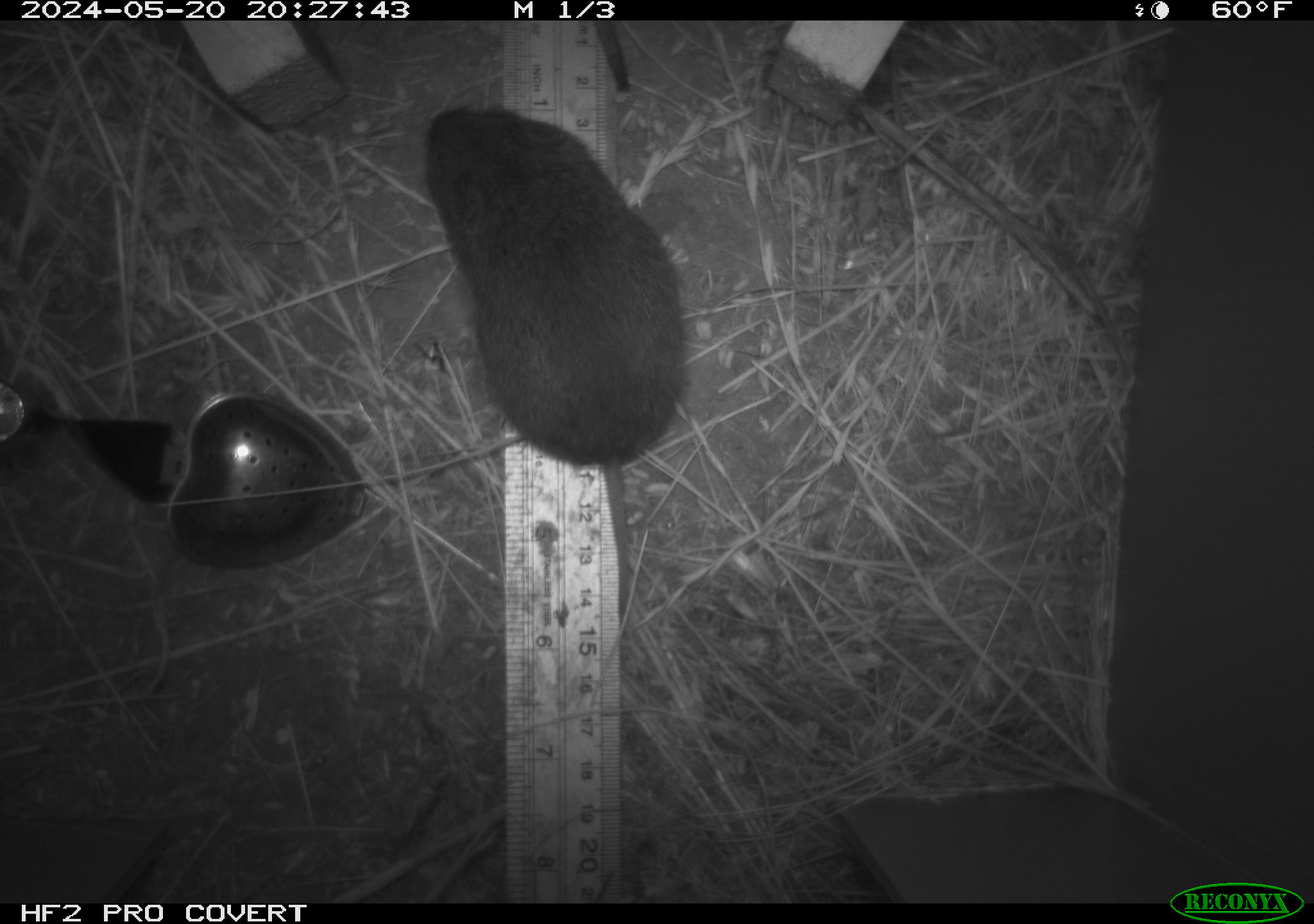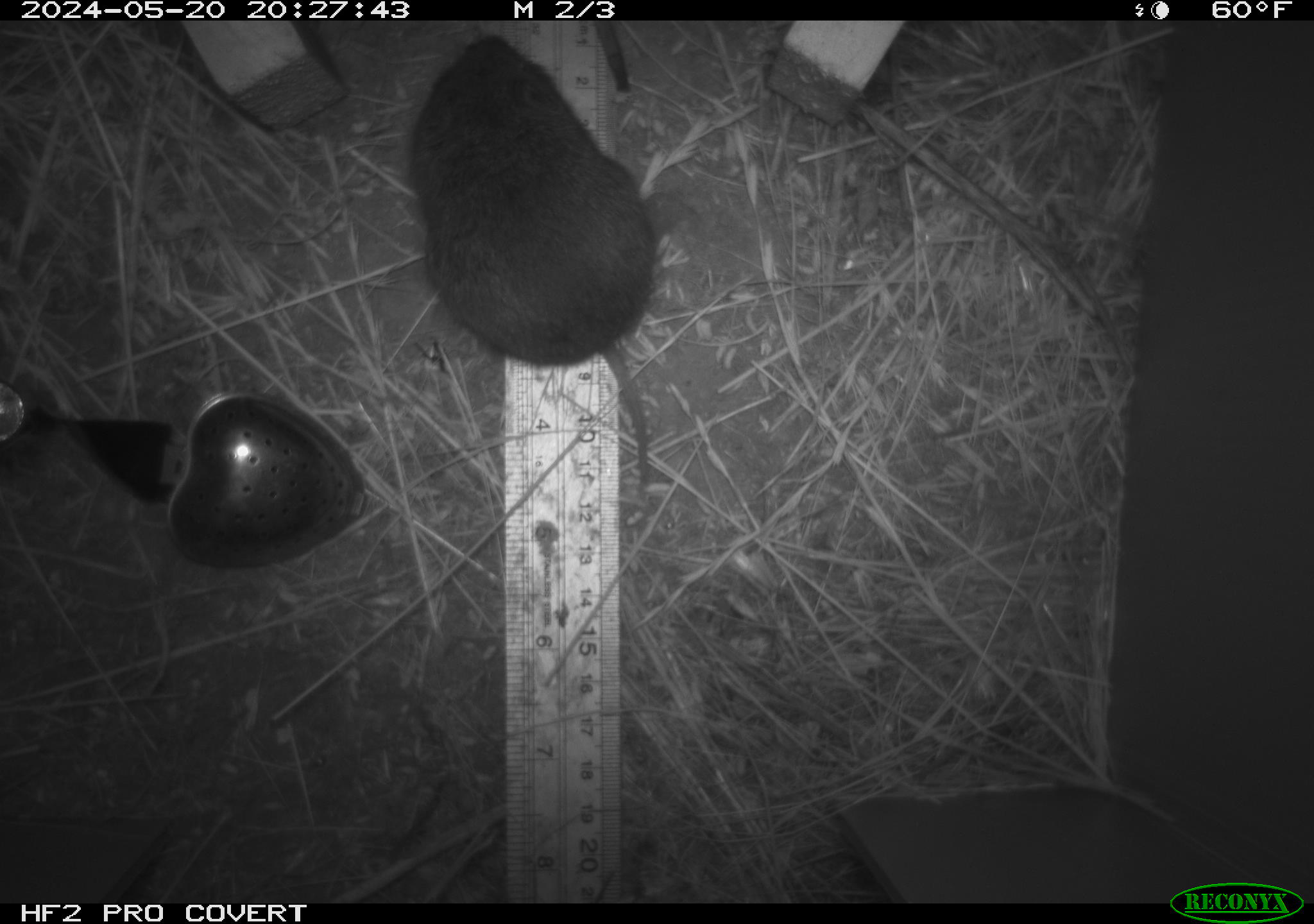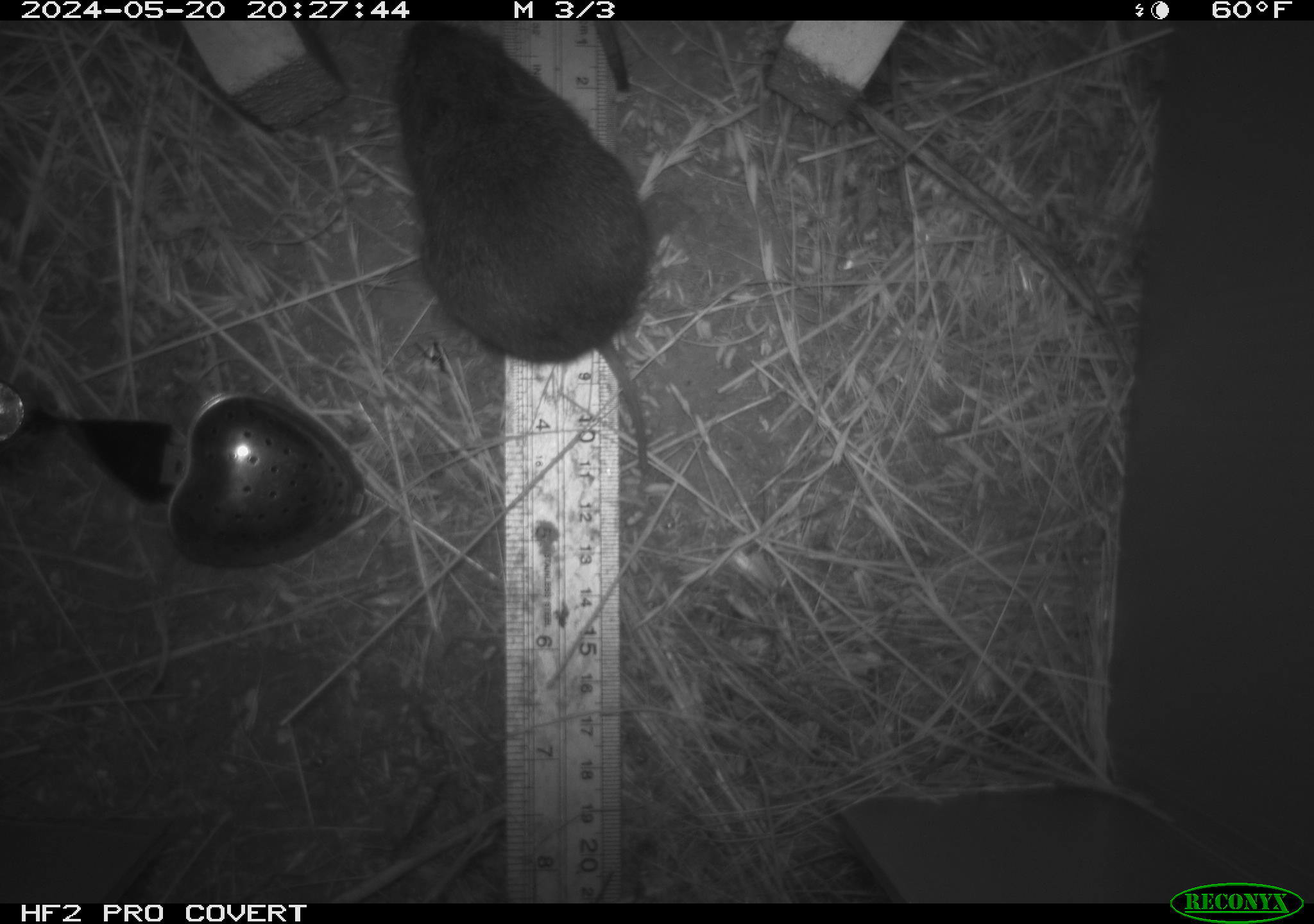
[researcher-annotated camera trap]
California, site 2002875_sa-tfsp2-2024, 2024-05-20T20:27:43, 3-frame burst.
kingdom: Animalia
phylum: Chordata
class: Mammalia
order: Rodentia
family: Cricetidae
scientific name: Arvicolinae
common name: voles, lemmings, and muskrats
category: arvicolinae subfamily